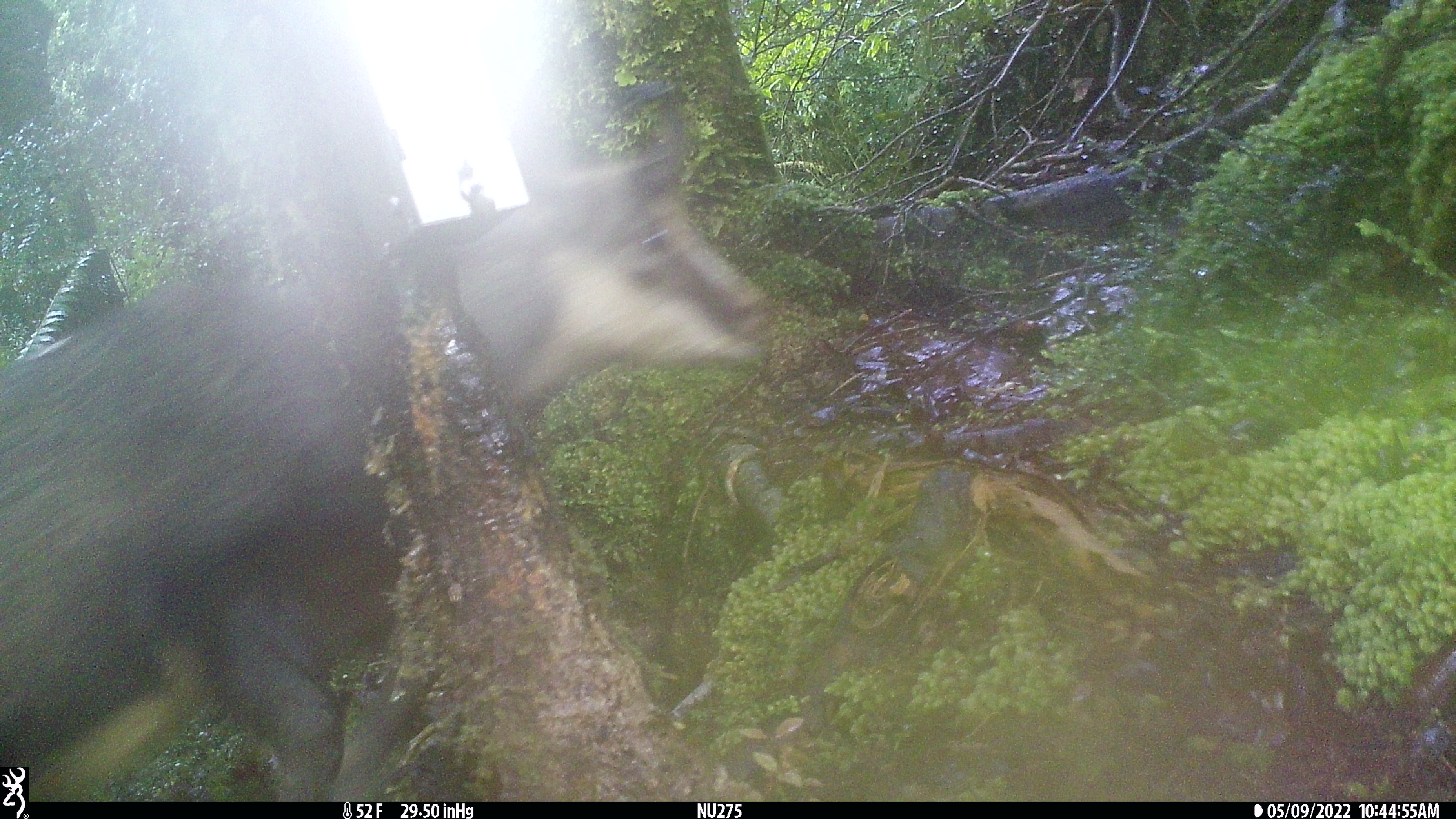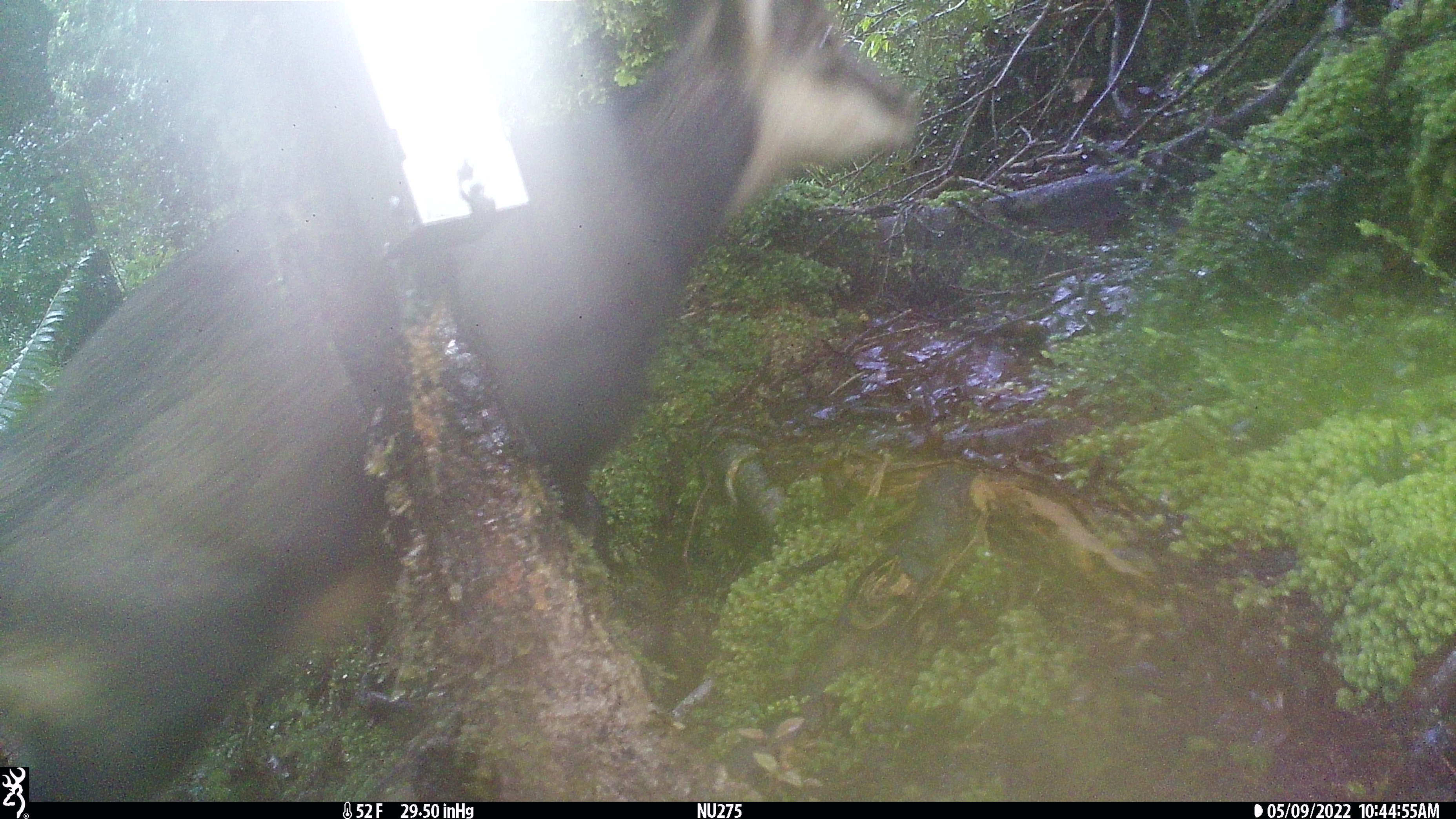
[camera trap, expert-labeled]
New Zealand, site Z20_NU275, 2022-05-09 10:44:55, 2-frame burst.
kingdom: Animalia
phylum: Chordata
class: Mammalia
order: Artiodactyla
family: Bovidae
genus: Rupicapra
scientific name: Rupicapra rupicapra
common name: alpine chamois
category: chamois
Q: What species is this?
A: Chamois (alpine chamois) (Rupicapra rupicapra).